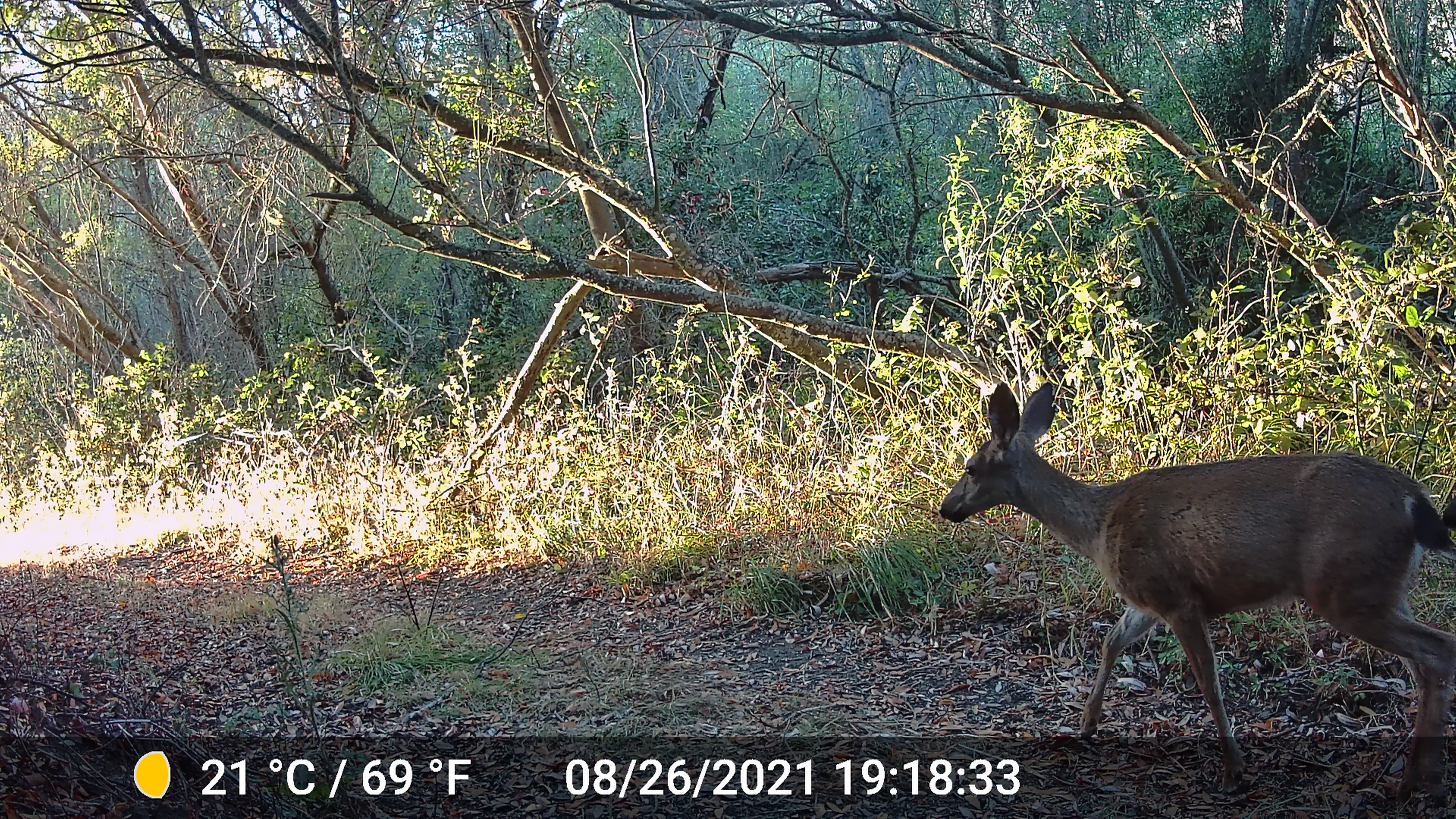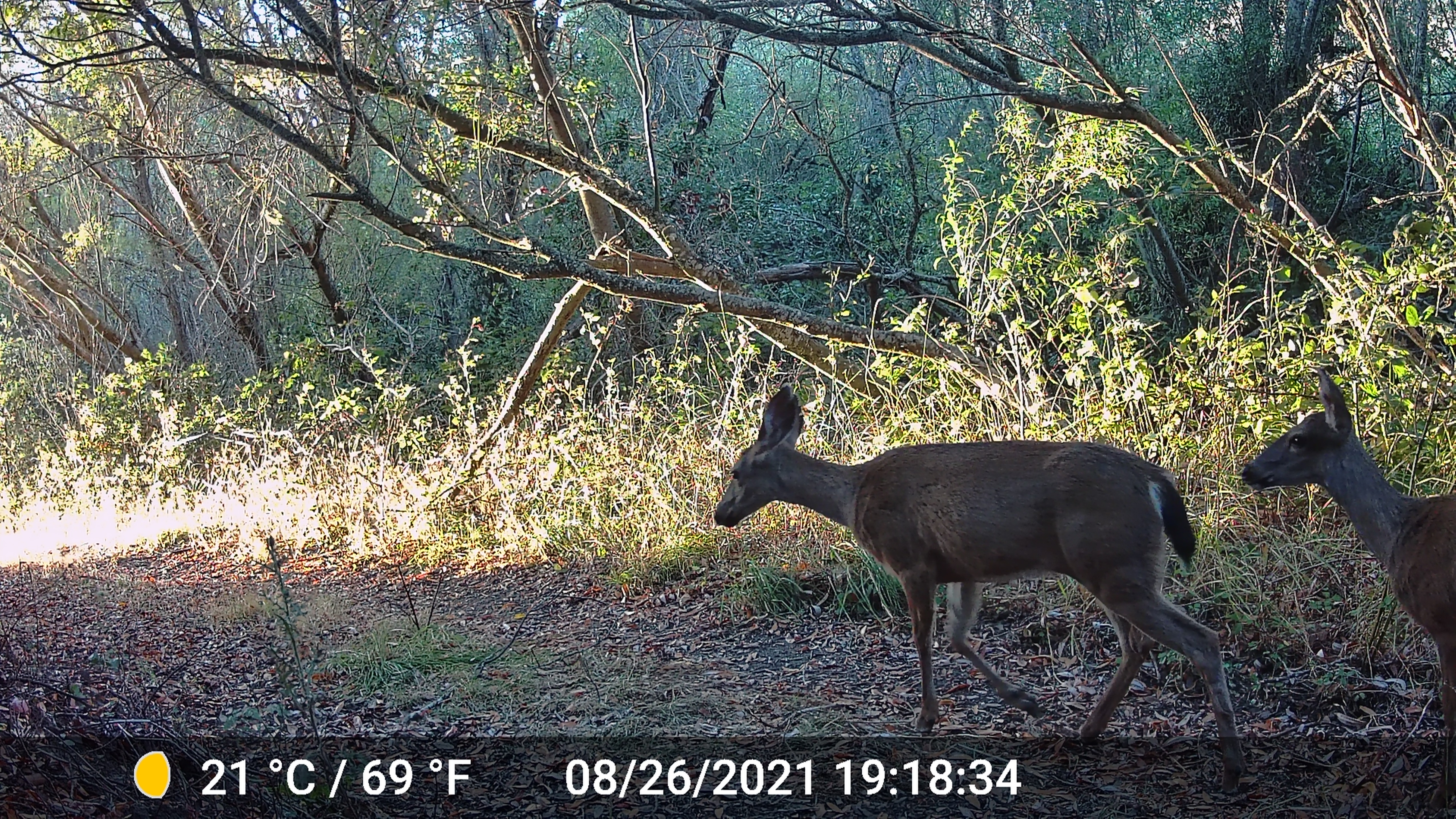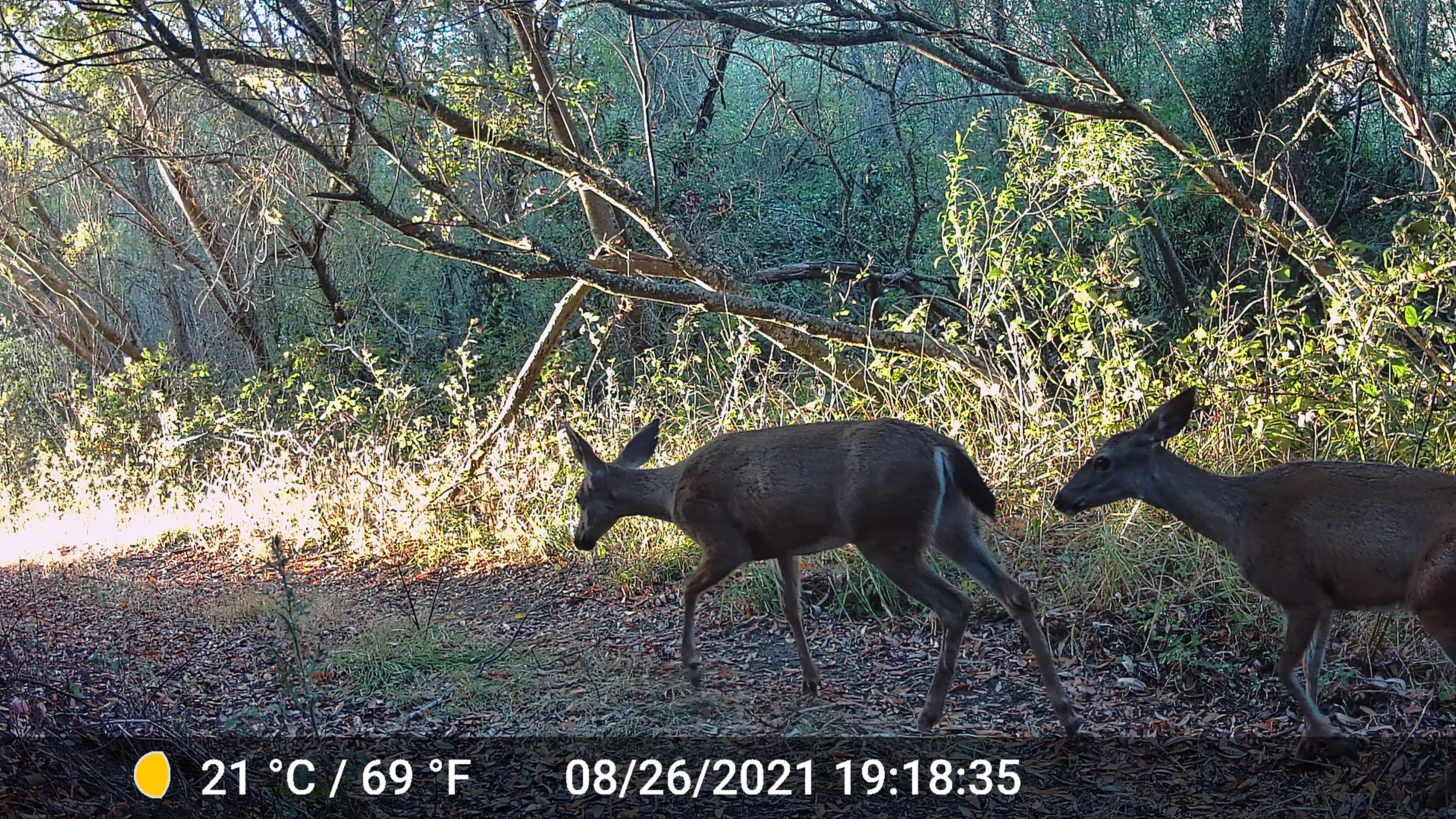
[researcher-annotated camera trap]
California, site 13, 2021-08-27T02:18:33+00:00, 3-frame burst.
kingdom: Animalia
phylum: Chordata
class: Mammalia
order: Artiodactyla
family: Cervidae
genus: Odocoileus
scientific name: Odocoileus hemionus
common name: mule deer